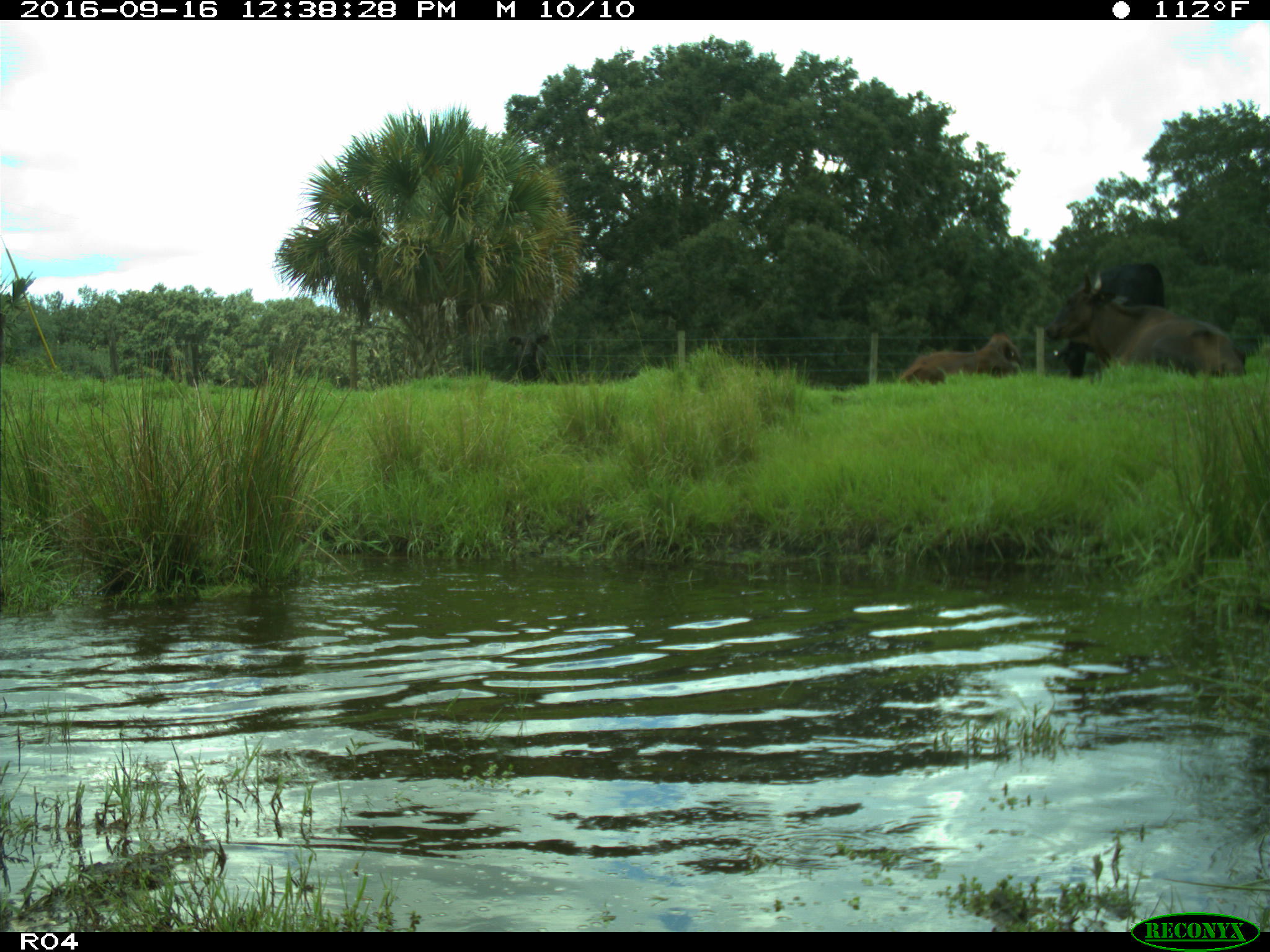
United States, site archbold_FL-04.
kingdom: Animalia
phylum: Chordata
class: Mammalia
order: Artiodactyla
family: Bovidae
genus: Bos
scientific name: Bos taurus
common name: domestic cow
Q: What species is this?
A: Bos taurus (domestic cow).